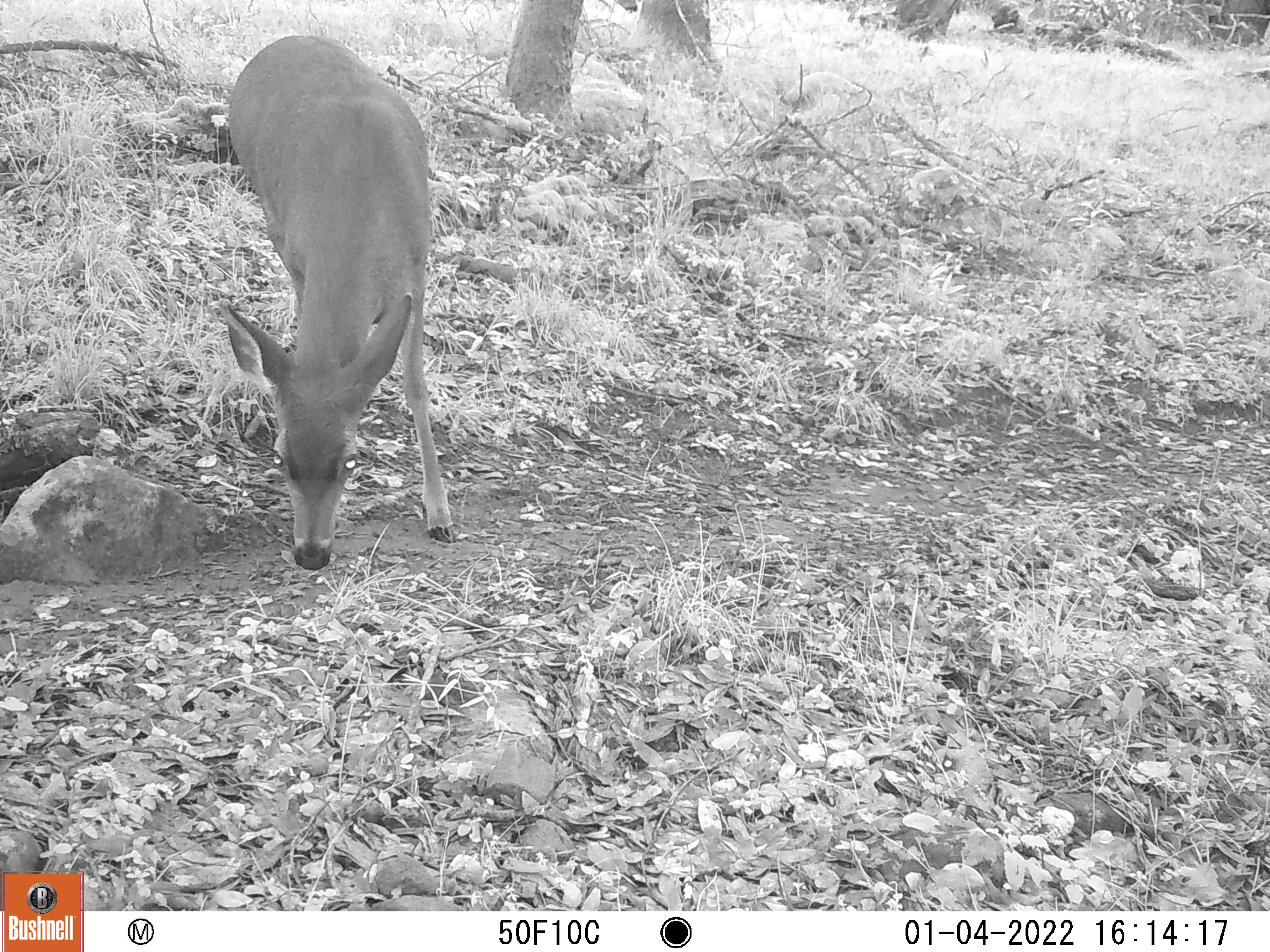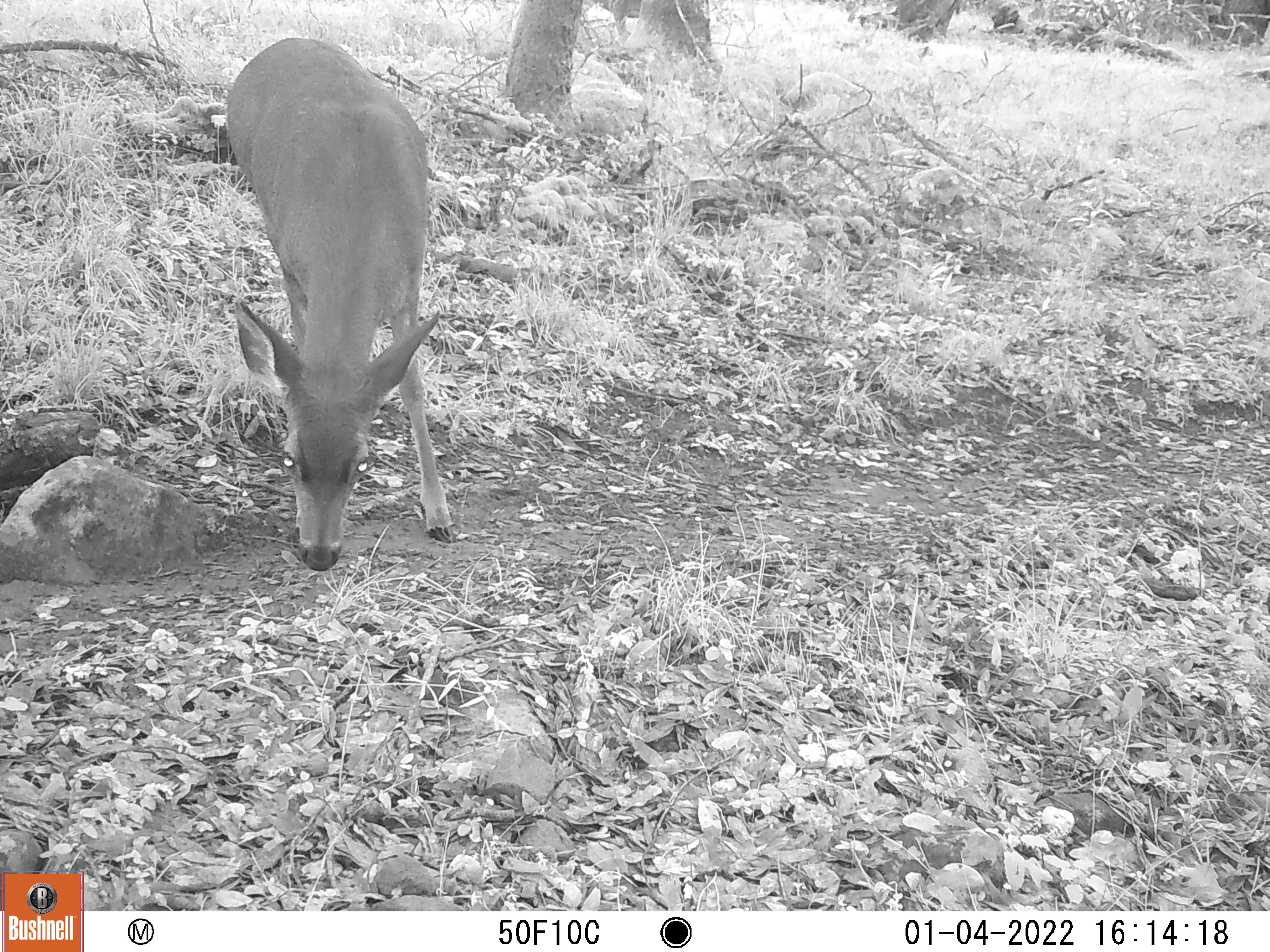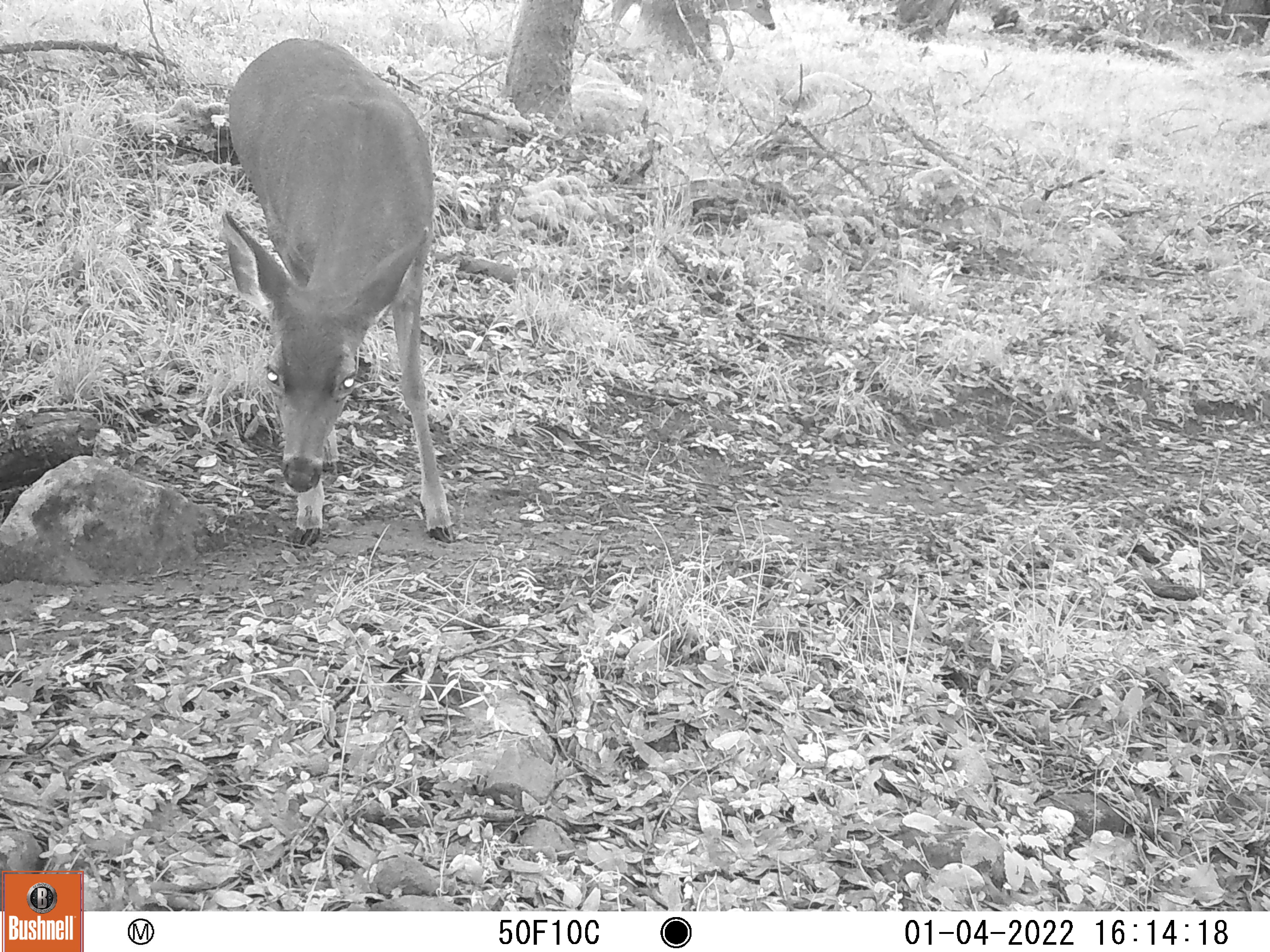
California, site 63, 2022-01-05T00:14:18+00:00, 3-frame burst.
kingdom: Animalia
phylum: Chordata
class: Mammalia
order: Artiodactyla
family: Cervidae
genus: Odocoileus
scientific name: Odocoileus hemionus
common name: mule deer